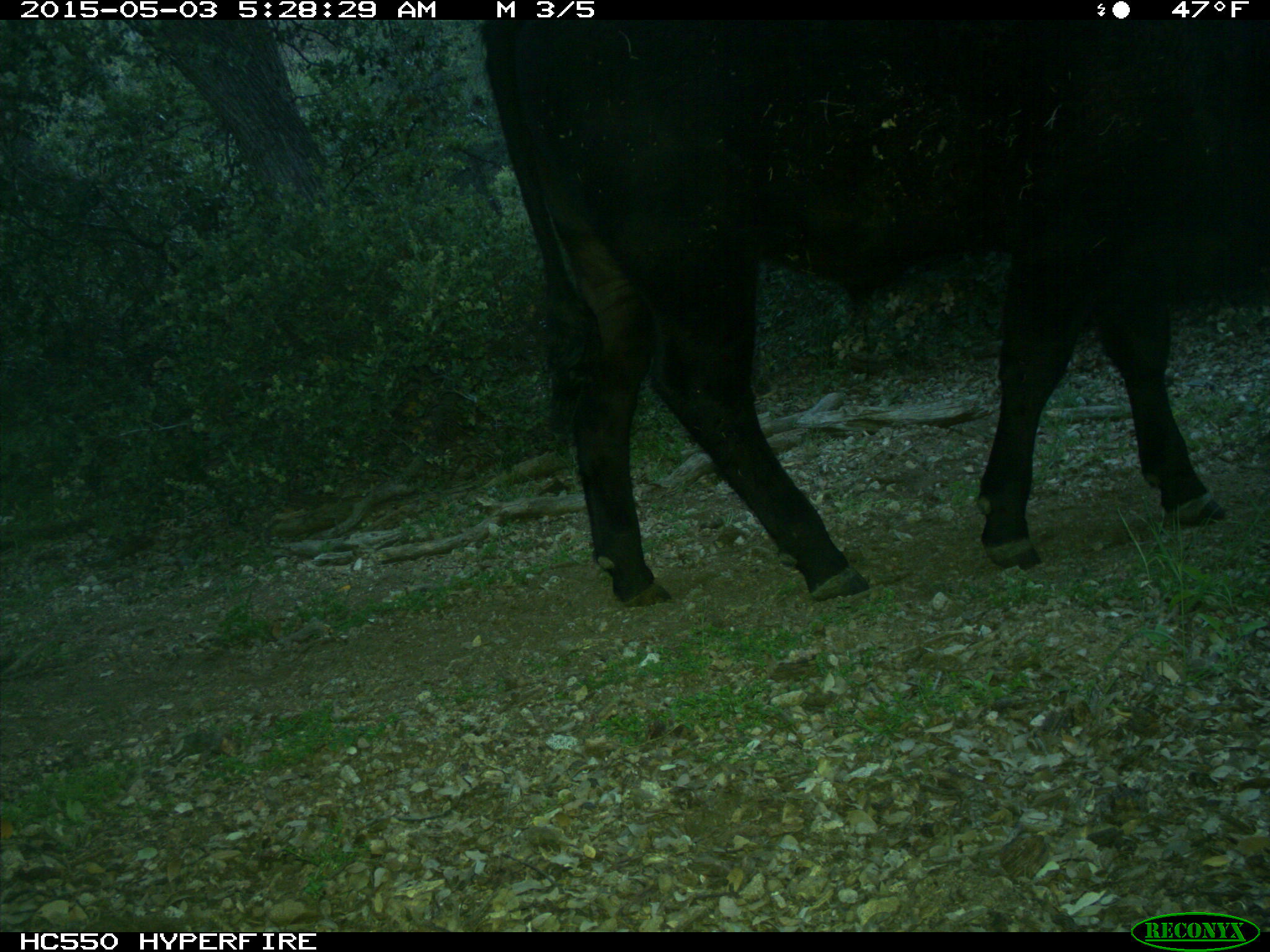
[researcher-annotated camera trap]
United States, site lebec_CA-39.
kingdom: Animalia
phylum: Chordata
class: Mammalia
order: Artiodactyla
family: Bovidae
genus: Bos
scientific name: Bos taurus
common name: domestic cow